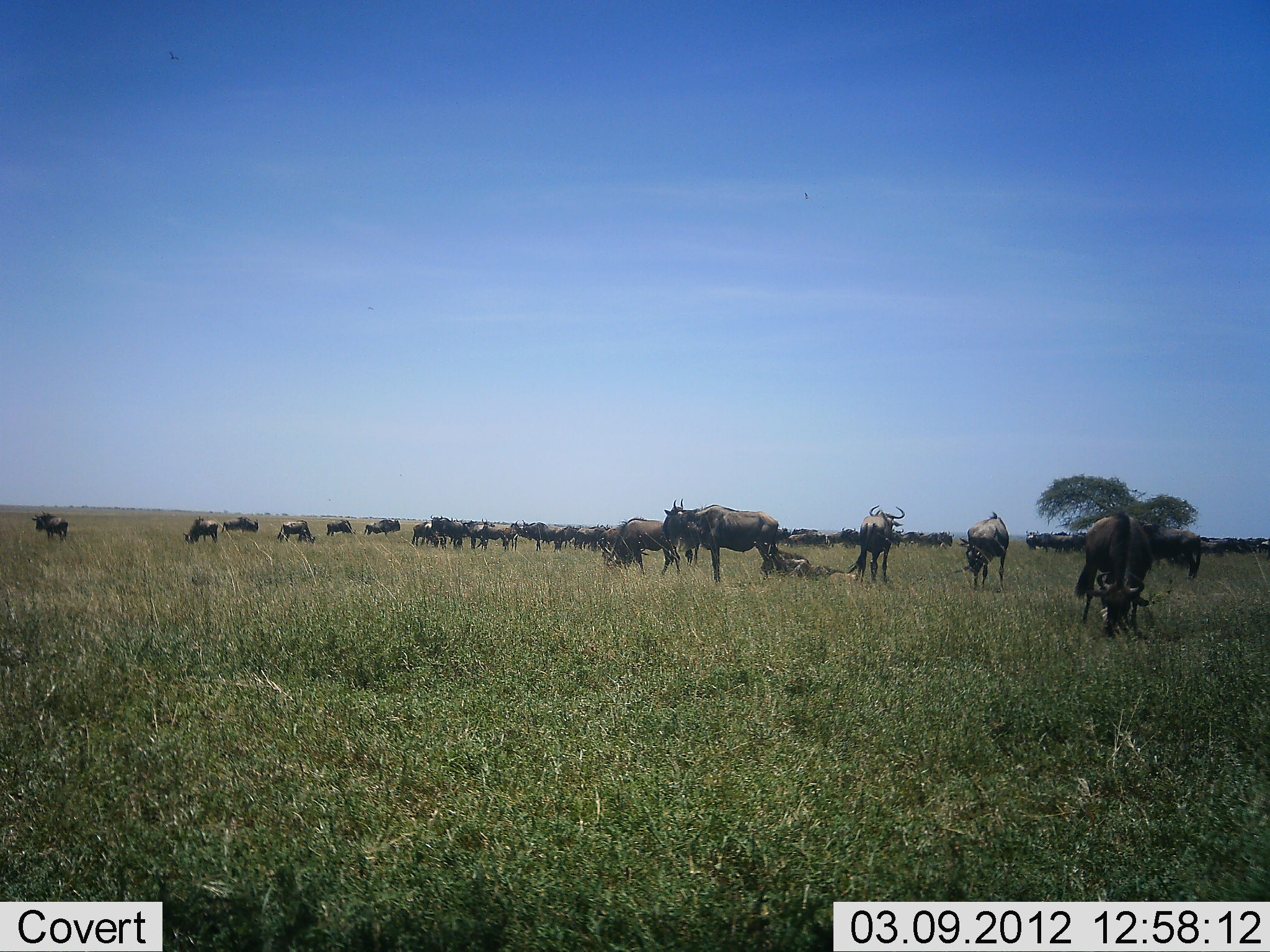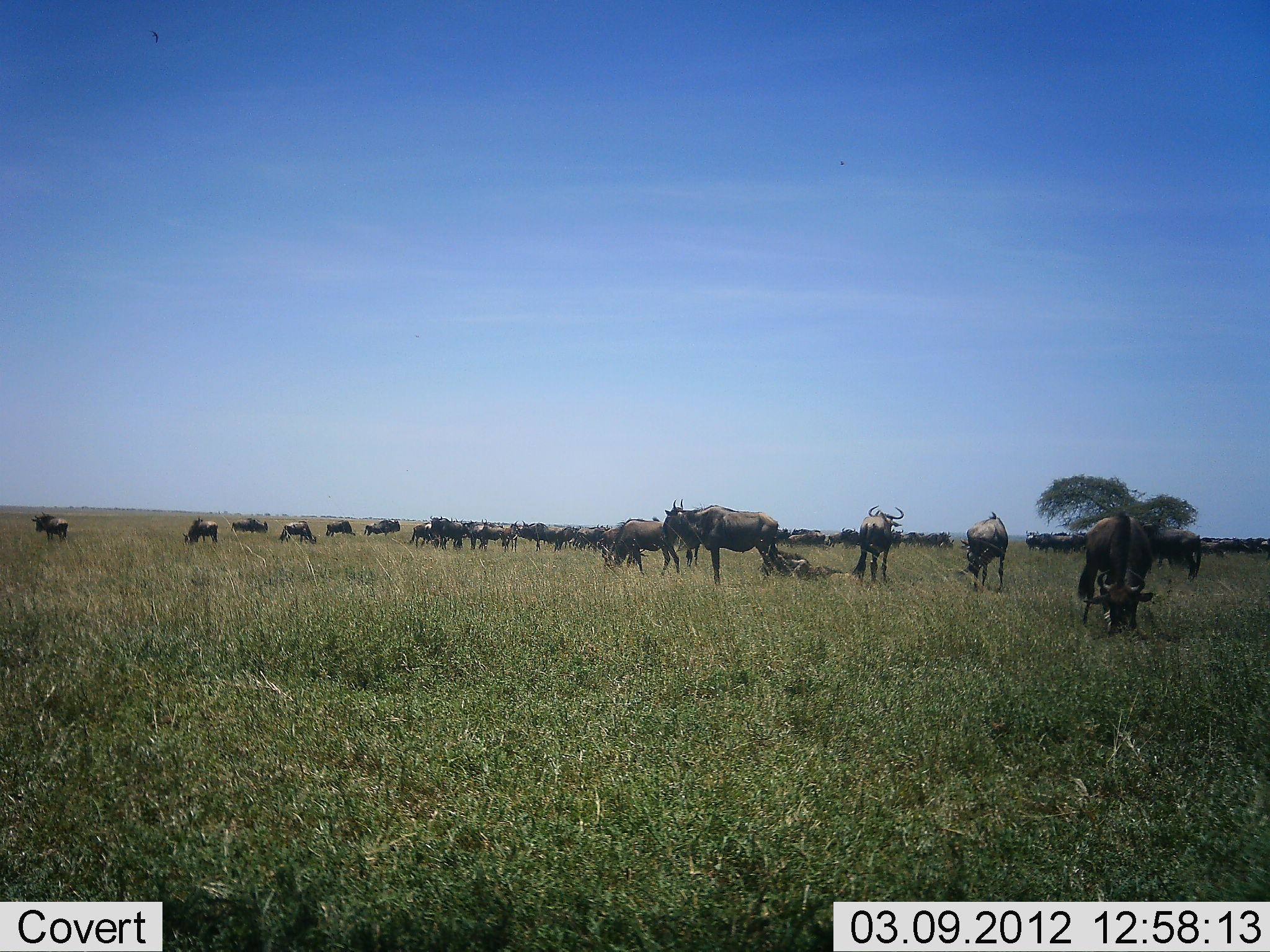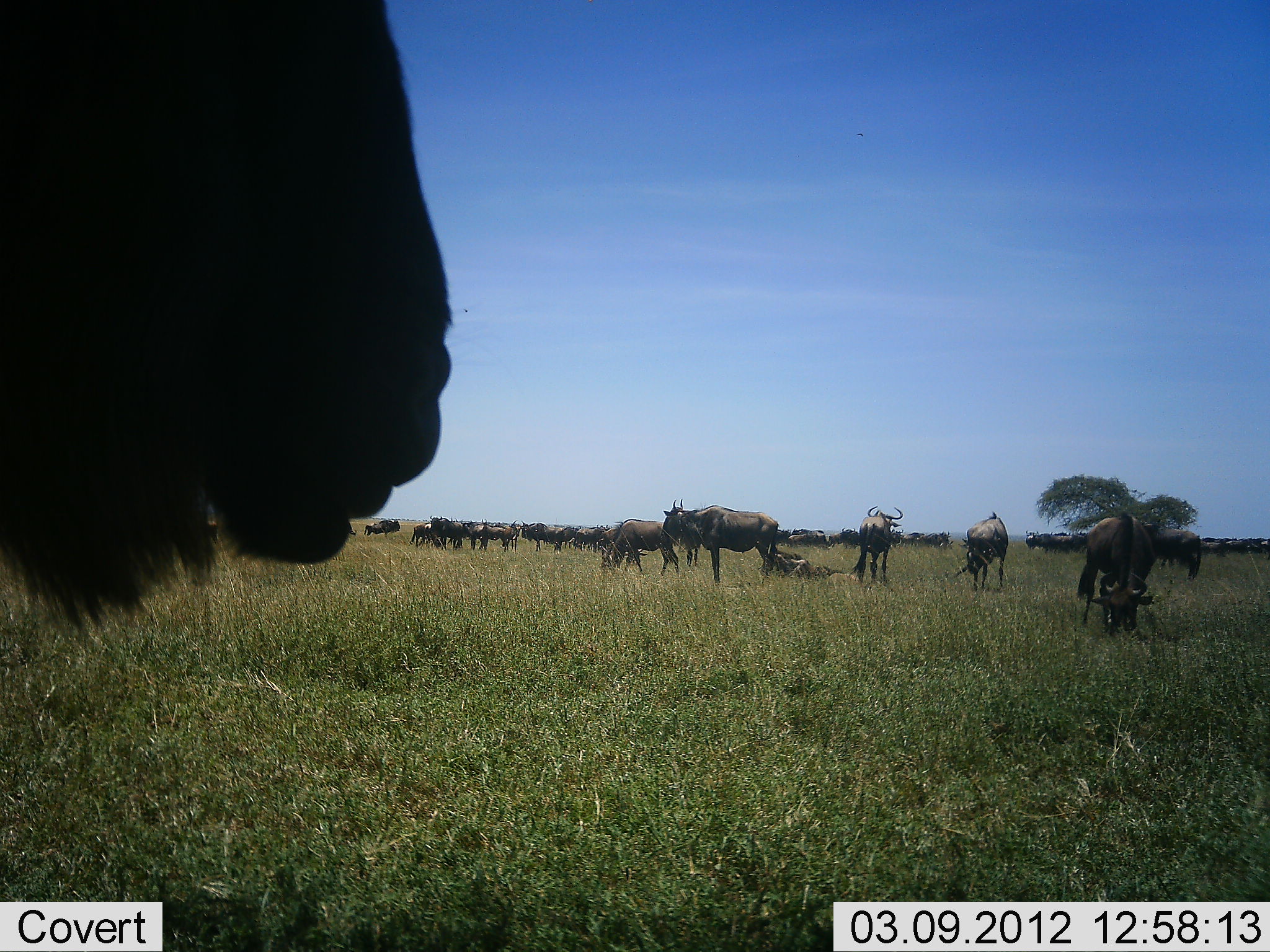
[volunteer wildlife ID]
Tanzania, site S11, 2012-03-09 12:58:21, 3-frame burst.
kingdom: Animalia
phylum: Chordata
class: Mammalia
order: Artiodactyla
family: Bovidae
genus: Connochaetes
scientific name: Connochaetes taurinus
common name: blue wildebeest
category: wildebeest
Wildebeest (blue wildebeest) (Connochaetes taurinus), count 11-50. Behavior (volunteer vote fractions): standing 70%, resting 30%, moving 25%, interacting 0%. Young present (vote fraction): 10%. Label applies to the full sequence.